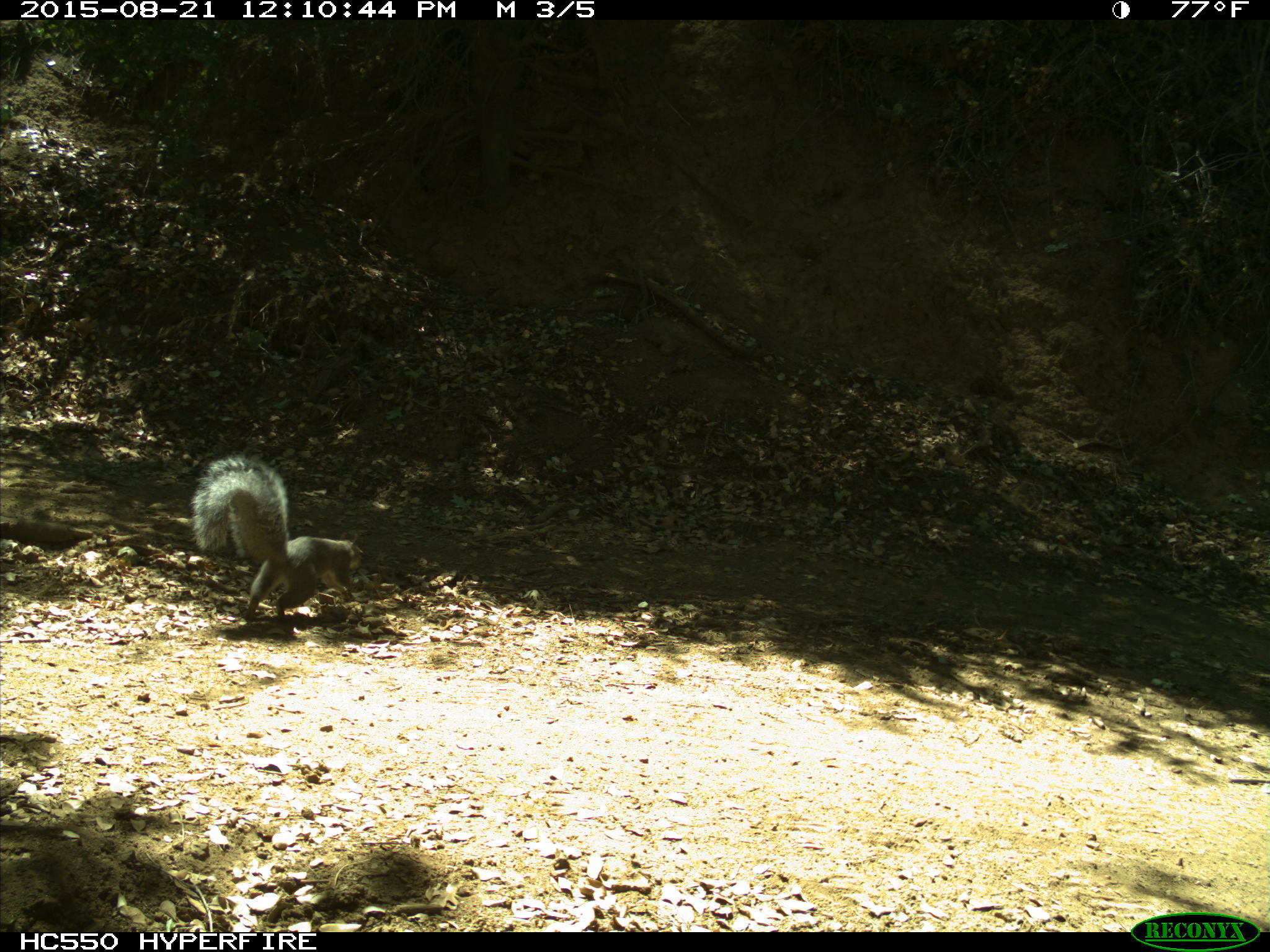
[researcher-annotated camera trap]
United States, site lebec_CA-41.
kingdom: Animalia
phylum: Chordata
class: Mammalia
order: Rodentia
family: Sciuridae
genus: Sciurus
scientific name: Sciurus carolinensis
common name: eastern gray squirrel